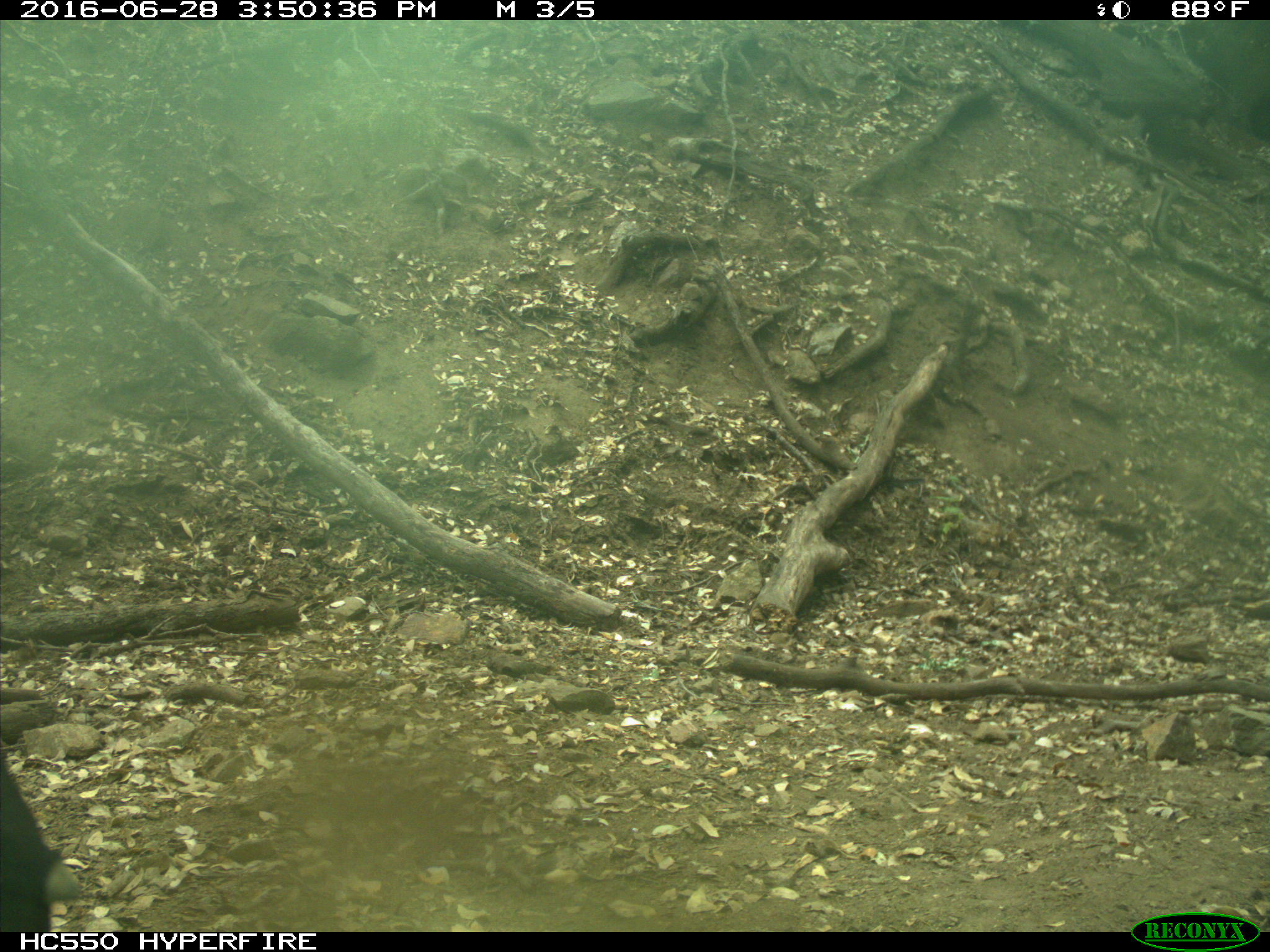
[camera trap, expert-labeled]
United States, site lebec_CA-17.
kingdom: Animalia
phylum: Chordata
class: Mammalia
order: Artiodactyla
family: Bovidae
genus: Bos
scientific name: Bos taurus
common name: domestic cow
Bos taurus (domestic cow).